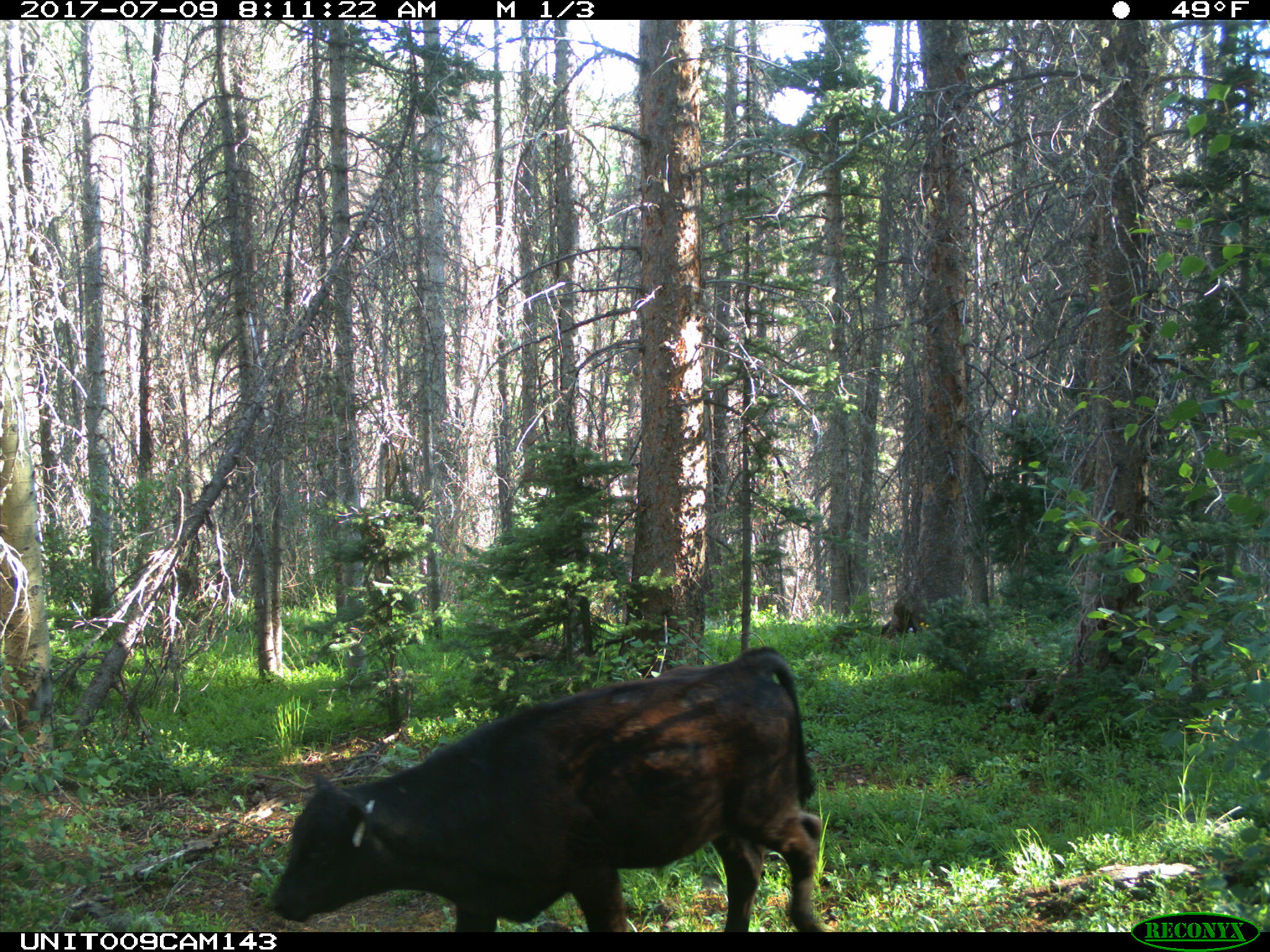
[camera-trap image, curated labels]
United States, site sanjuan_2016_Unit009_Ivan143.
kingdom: Animalia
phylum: Chordata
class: Mammalia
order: Artiodactyla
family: Bovidae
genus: Bos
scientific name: Bos taurus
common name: domestic cow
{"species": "Bos taurus (domestic cow)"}